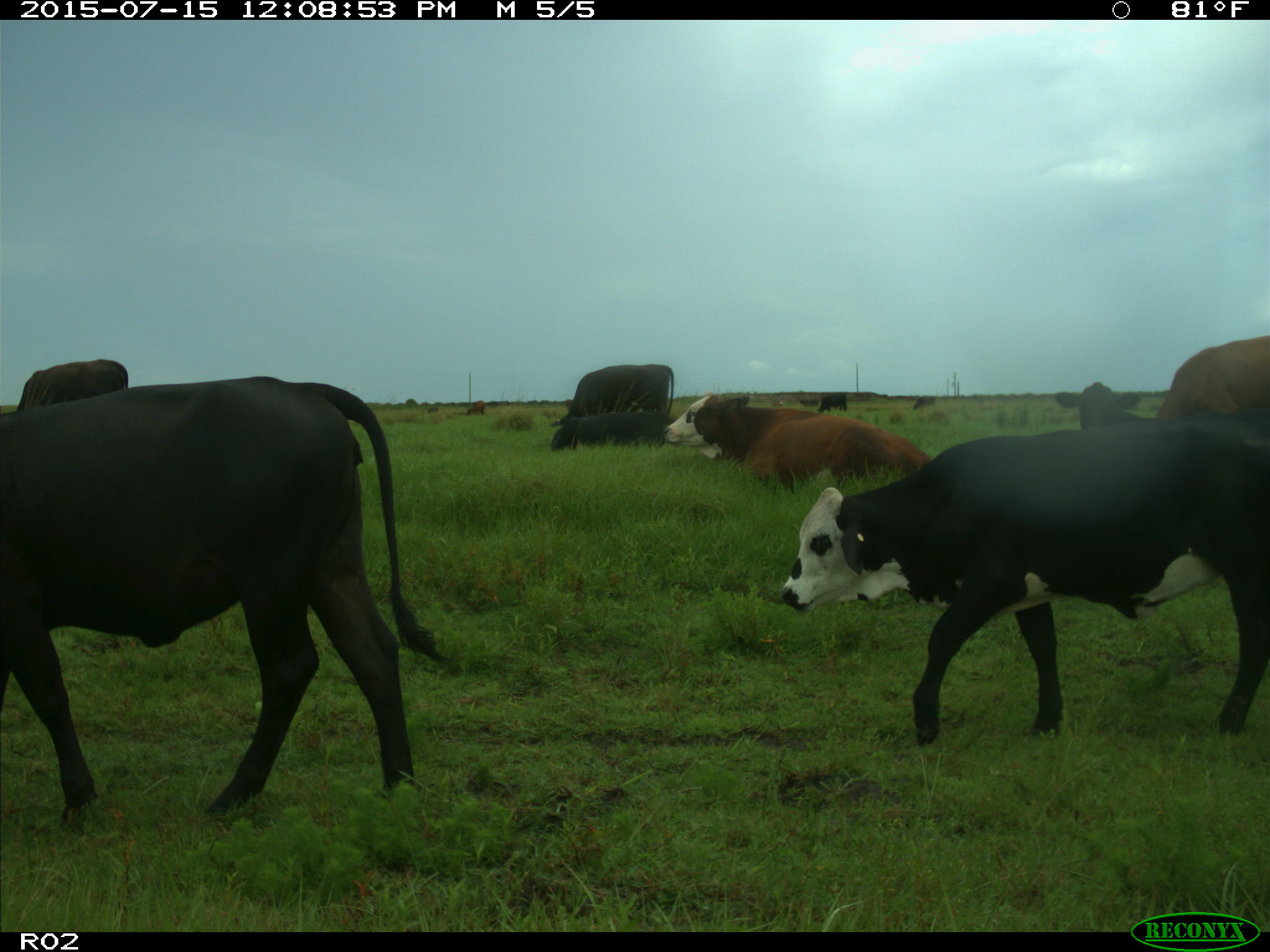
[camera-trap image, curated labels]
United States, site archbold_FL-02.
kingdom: Animalia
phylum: Chordata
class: Mammalia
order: Artiodactyla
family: Bovidae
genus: Bos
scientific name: Bos taurus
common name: domestic cow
Bos taurus (domestic cow).